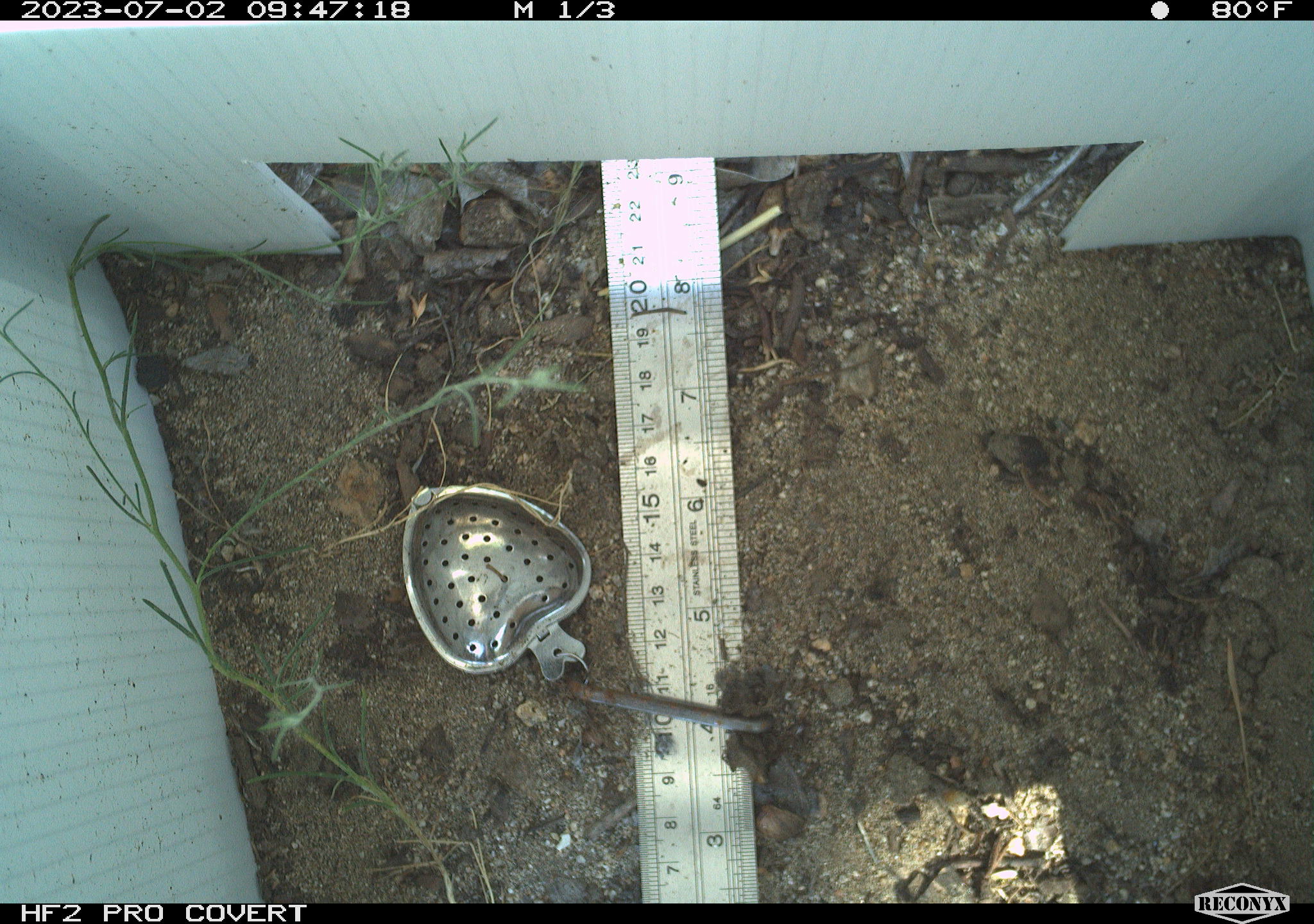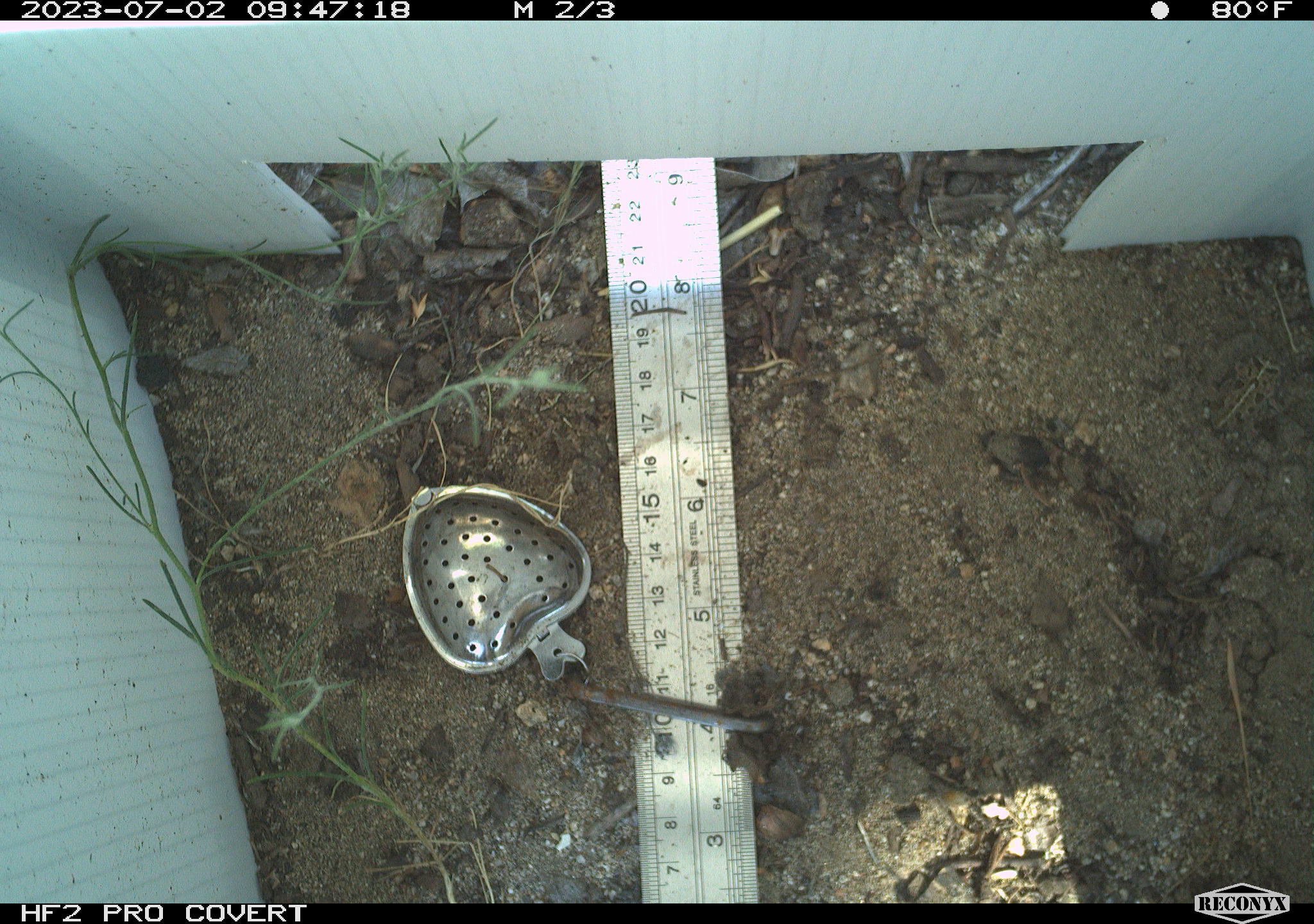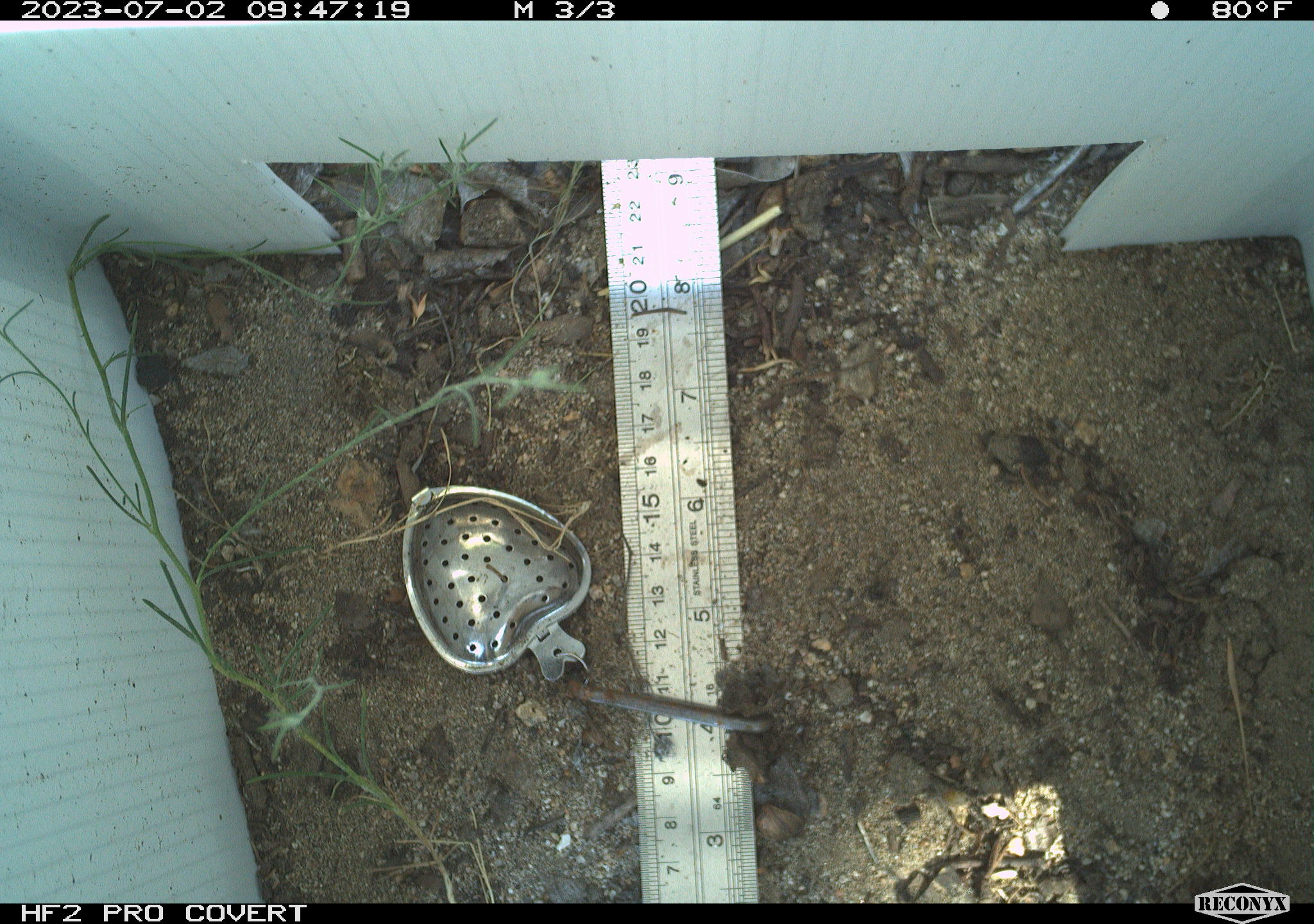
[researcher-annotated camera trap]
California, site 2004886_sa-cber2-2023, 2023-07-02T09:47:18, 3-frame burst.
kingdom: Animalia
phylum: Chordata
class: Amphibia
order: Anura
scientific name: Anura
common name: frogs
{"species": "frogs (Anura)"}